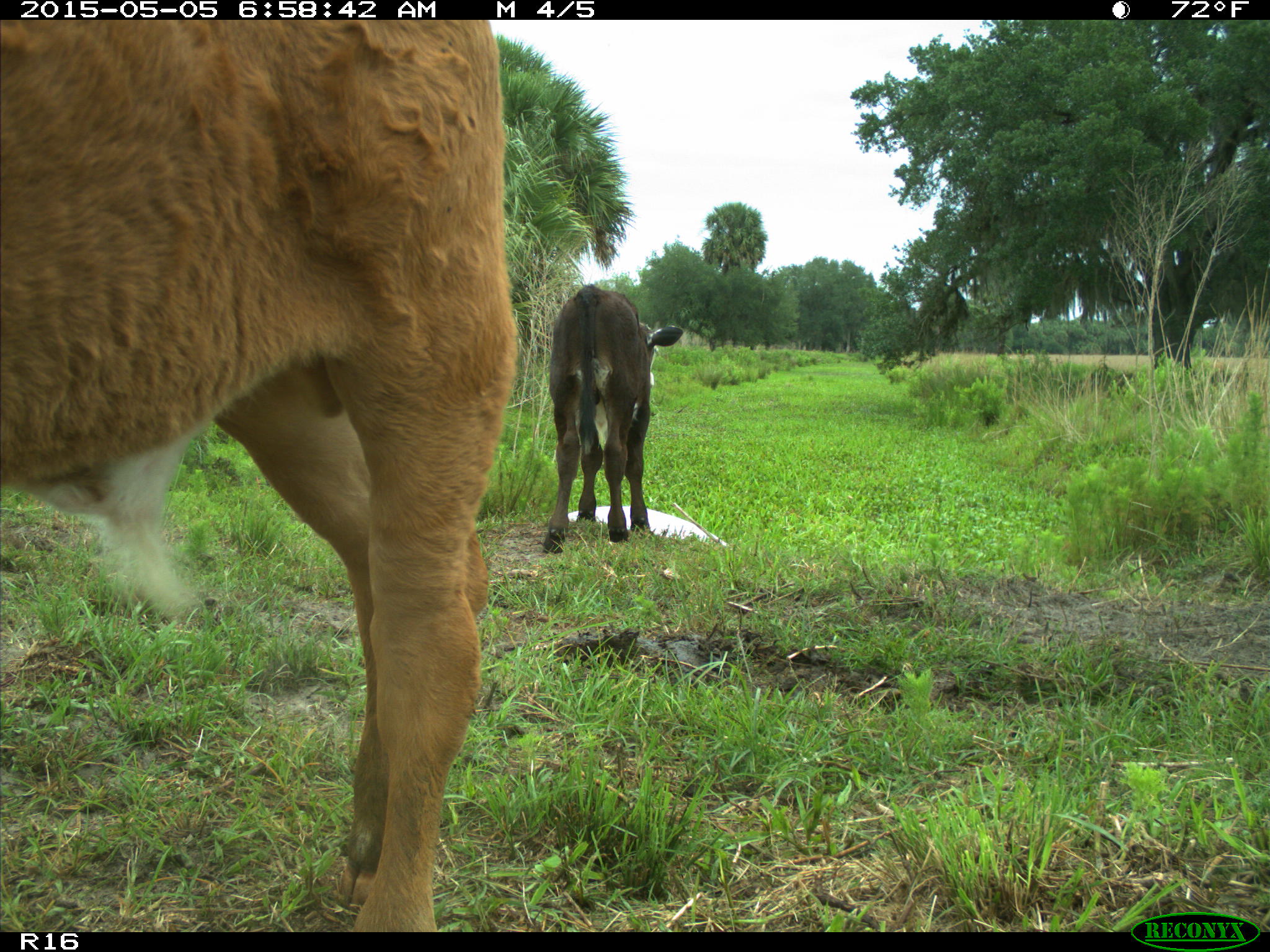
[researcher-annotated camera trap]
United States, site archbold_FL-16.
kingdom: Animalia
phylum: Chordata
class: Mammalia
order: Artiodactyla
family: Bovidae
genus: Bos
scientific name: Bos taurus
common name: domestic cow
Bos taurus (domestic cow).